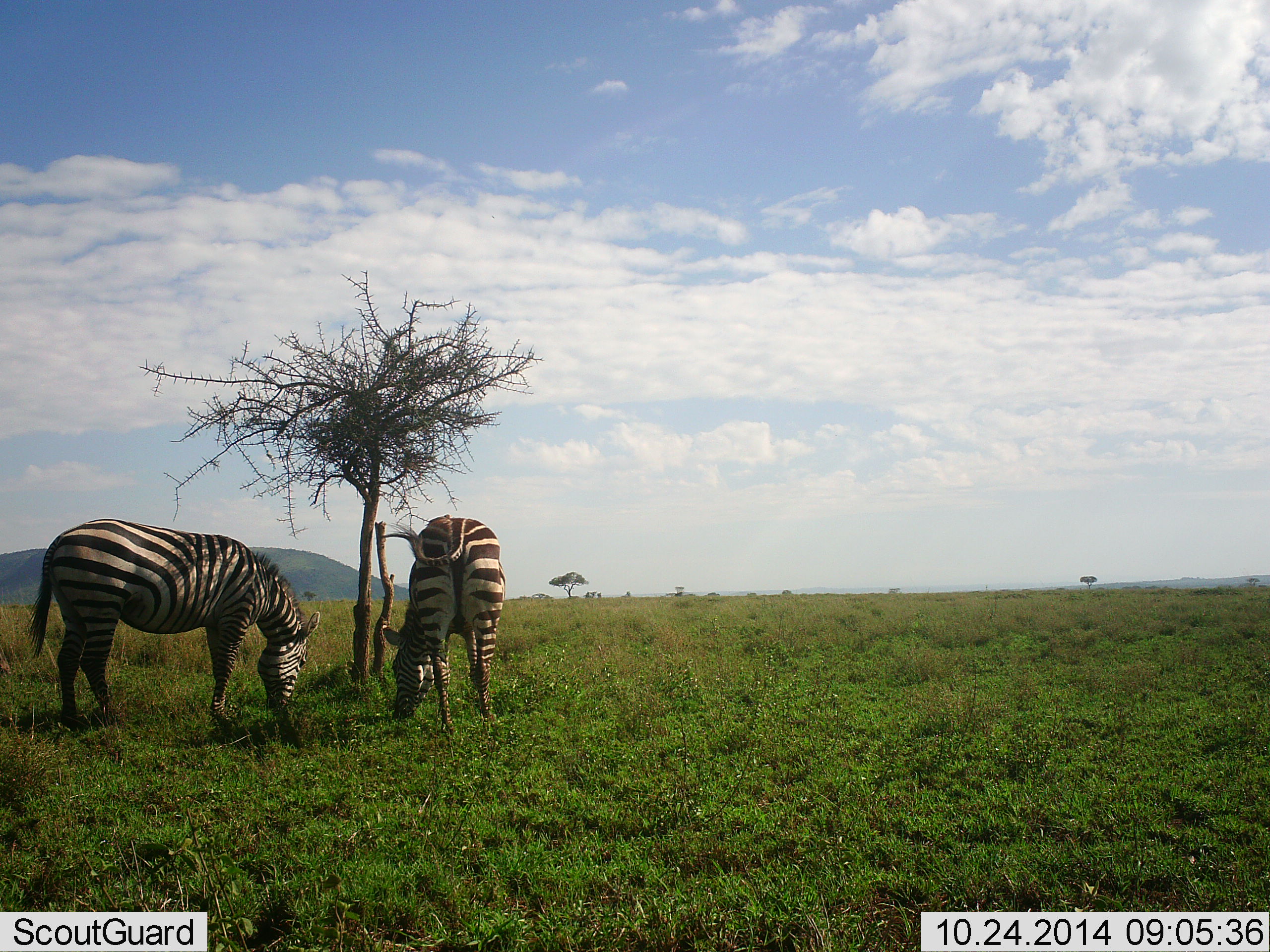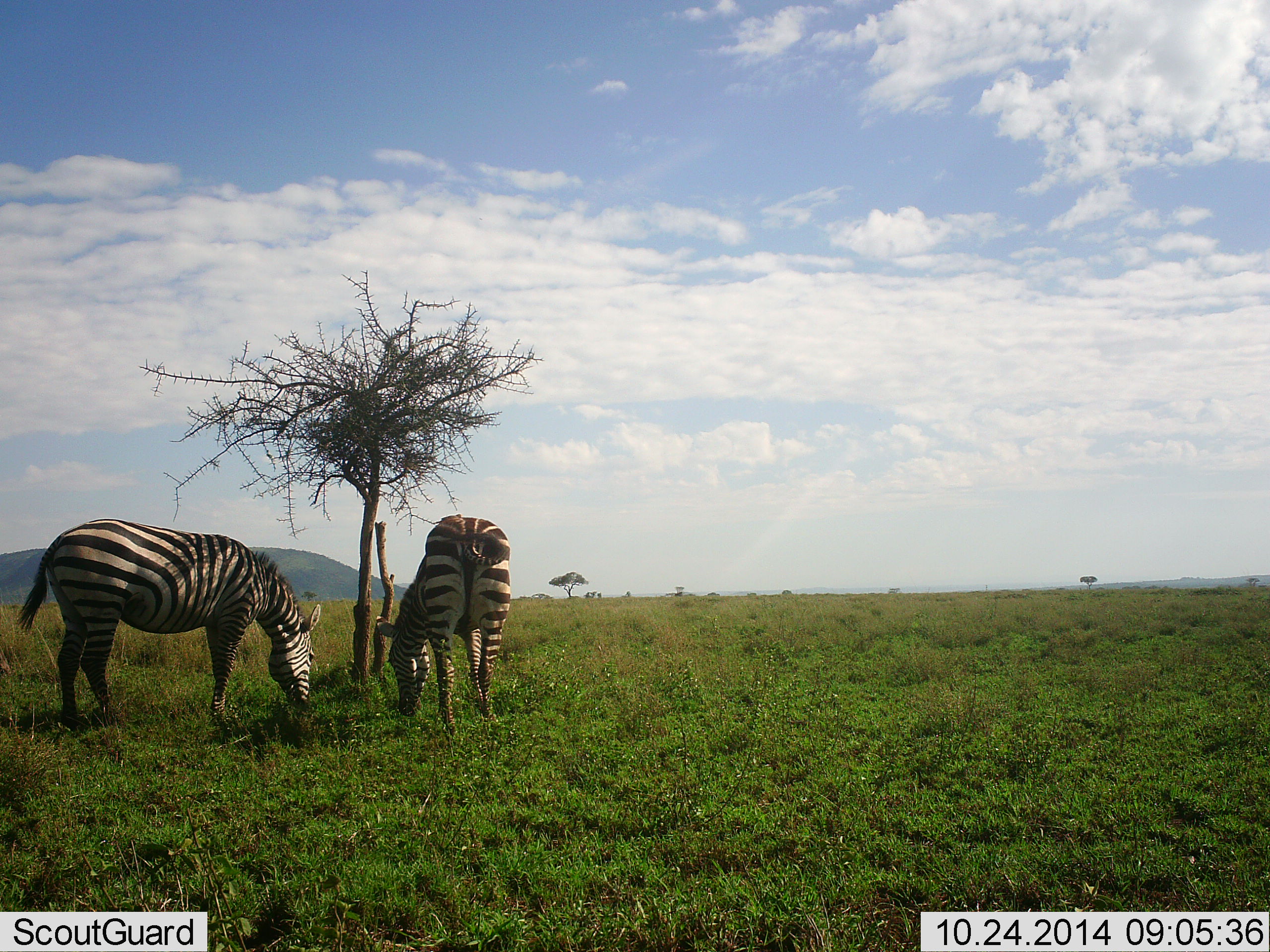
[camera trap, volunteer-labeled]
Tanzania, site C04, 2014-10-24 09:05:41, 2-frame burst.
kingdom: Animalia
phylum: Chordata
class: Mammalia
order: Perissodactyla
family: Equidae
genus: Equus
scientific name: Equus quagga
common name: plains zebra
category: zebra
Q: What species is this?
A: Zebra (plains zebra) (Equus quagga).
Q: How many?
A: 2.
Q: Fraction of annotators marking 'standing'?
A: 30%.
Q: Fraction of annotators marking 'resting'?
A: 0%.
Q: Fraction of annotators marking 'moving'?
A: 0%.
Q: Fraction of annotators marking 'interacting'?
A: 0%.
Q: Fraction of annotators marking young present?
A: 0%.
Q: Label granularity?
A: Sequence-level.